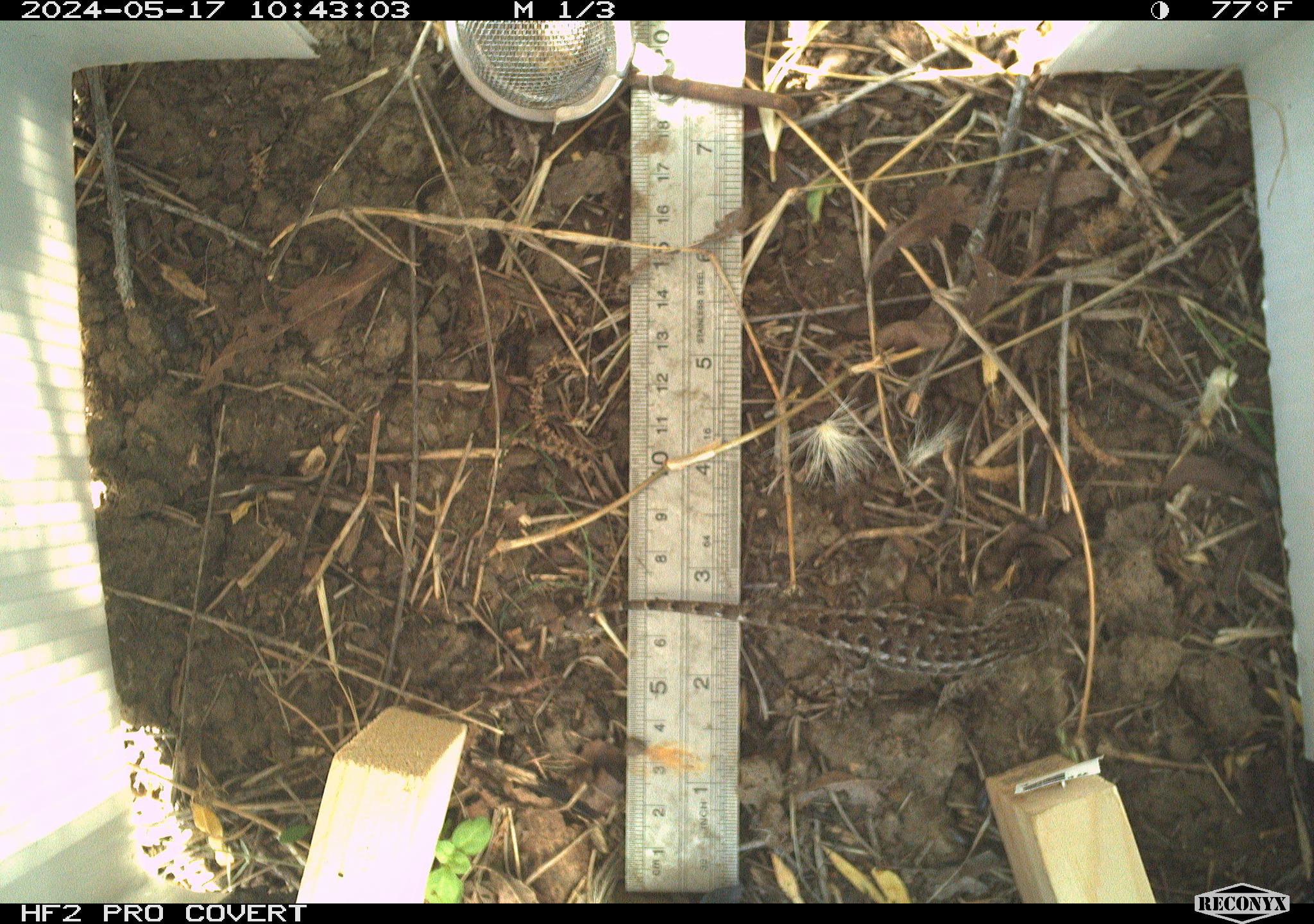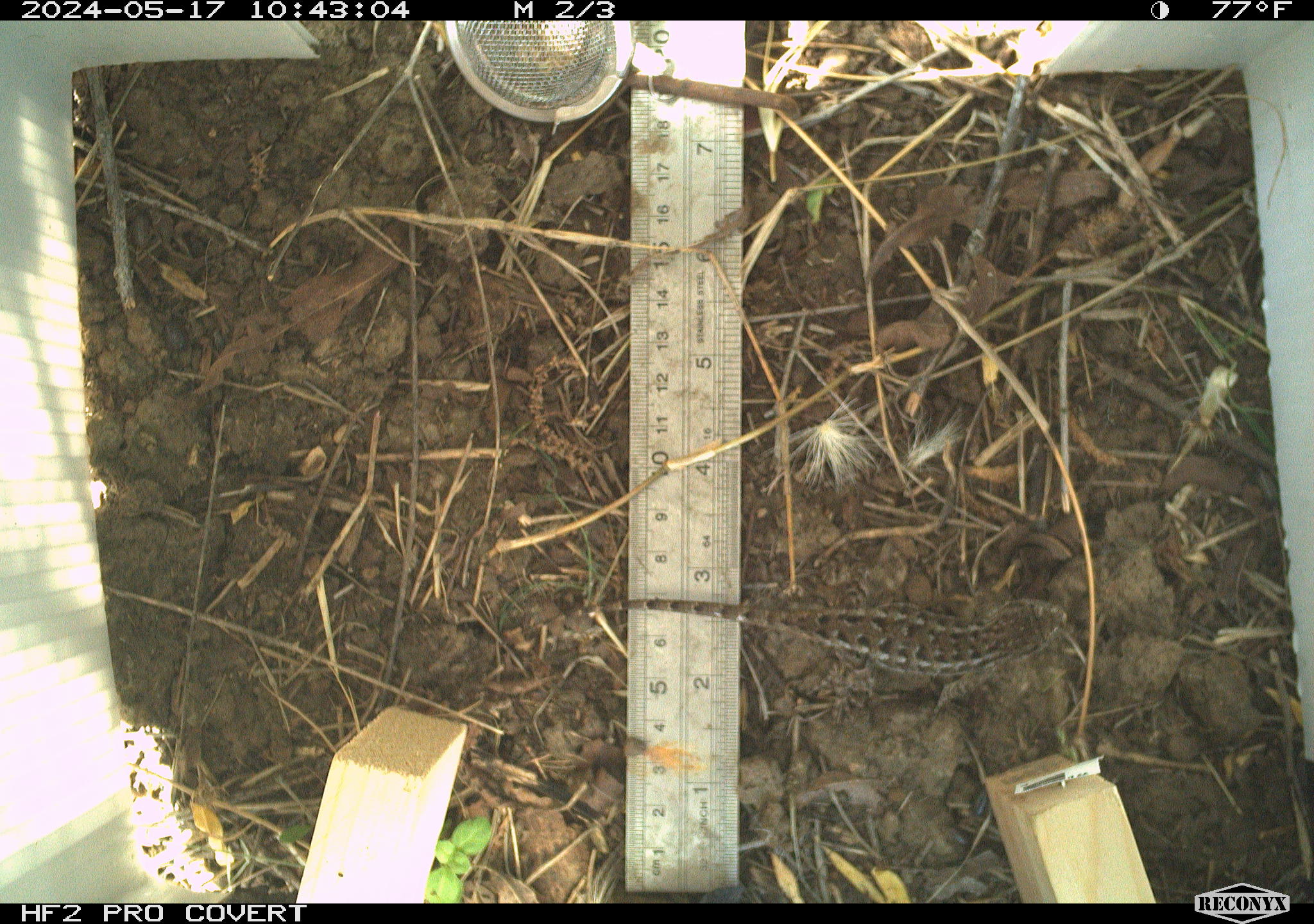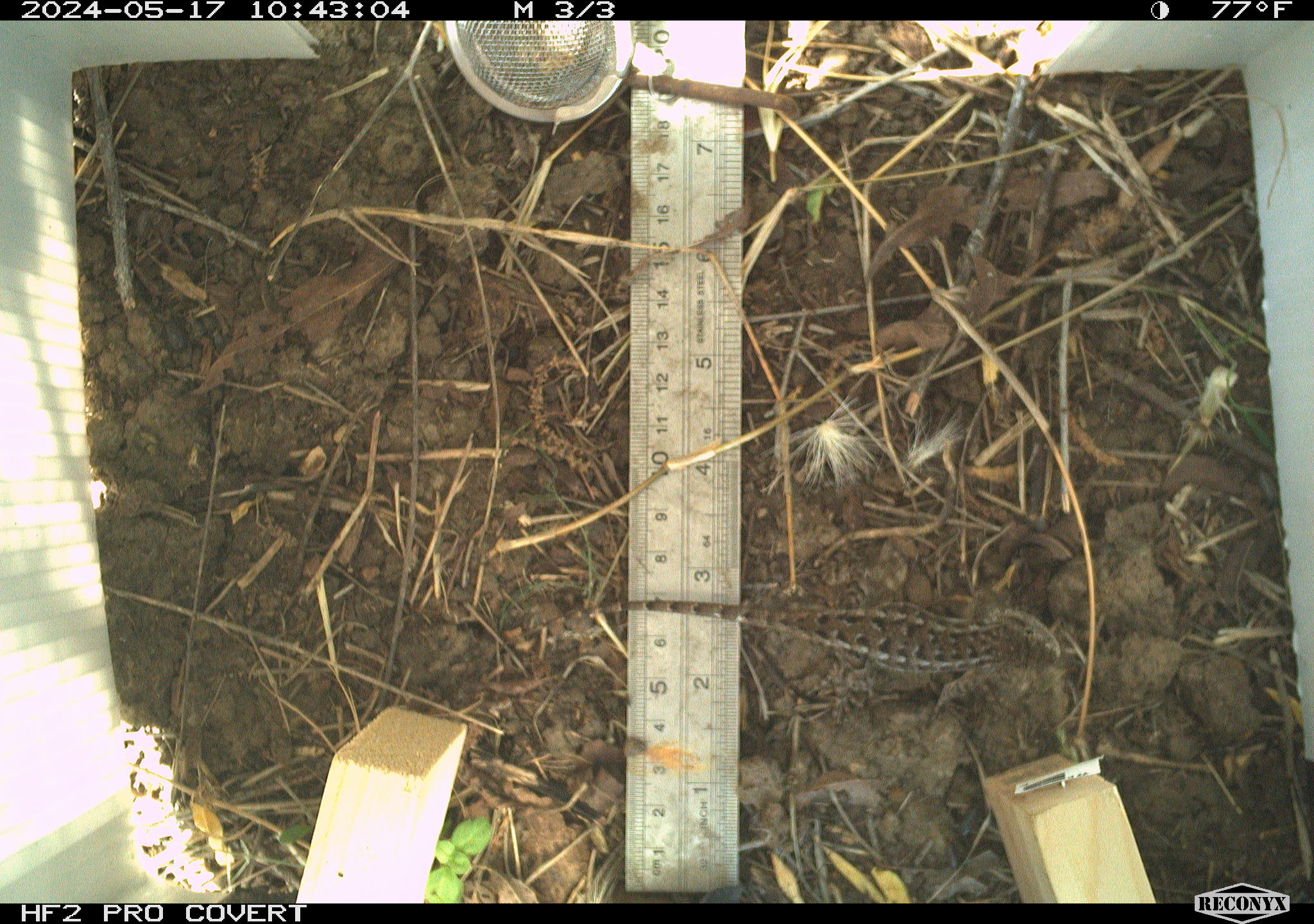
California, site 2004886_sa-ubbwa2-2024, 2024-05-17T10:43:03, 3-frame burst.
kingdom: Animalia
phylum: Chordata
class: Reptilia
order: Squamata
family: Phrynosomatidae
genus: Sceloporus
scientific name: Sceloporus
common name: spiny lizards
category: sceloporus species